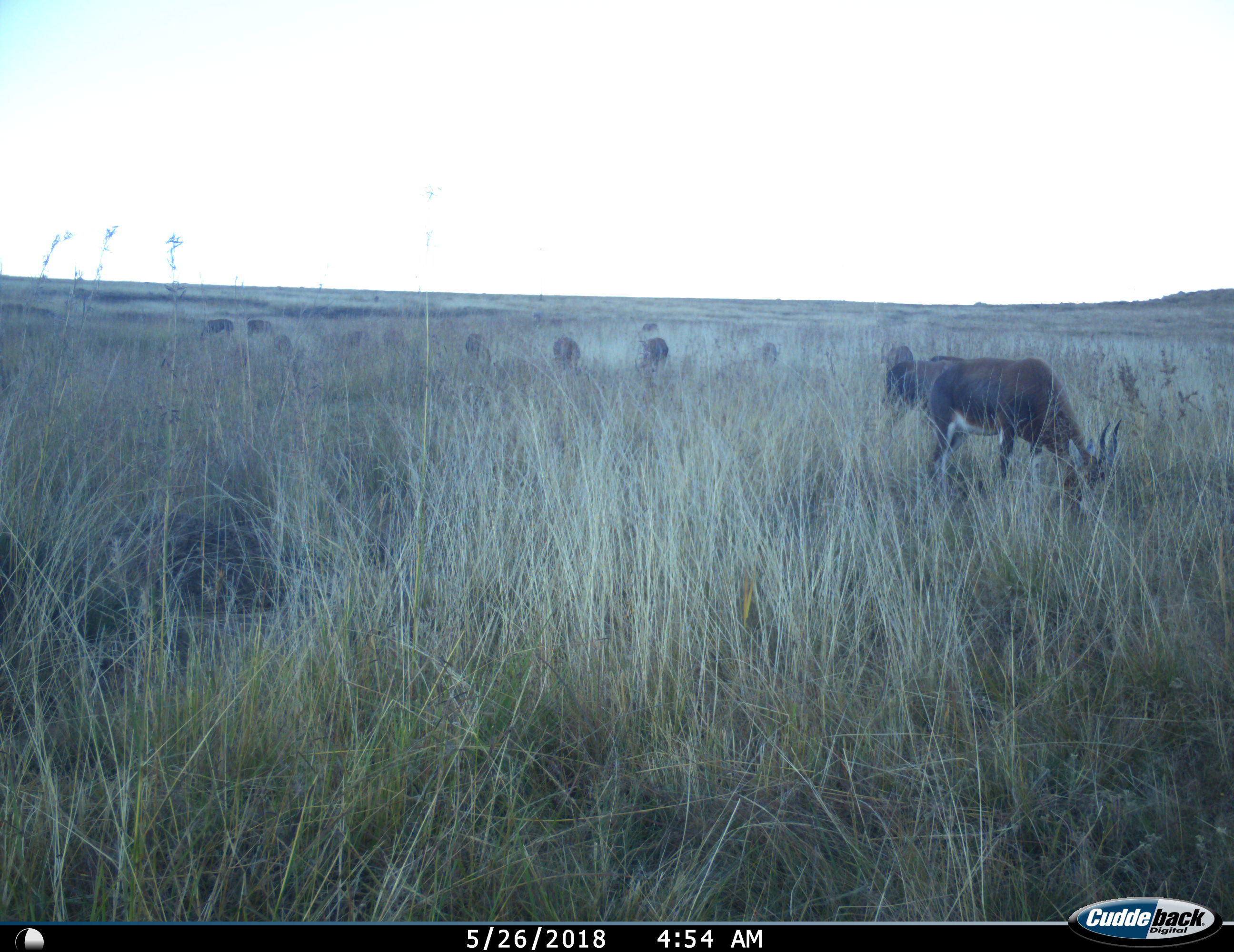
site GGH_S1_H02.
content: unidentified animal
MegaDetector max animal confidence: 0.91